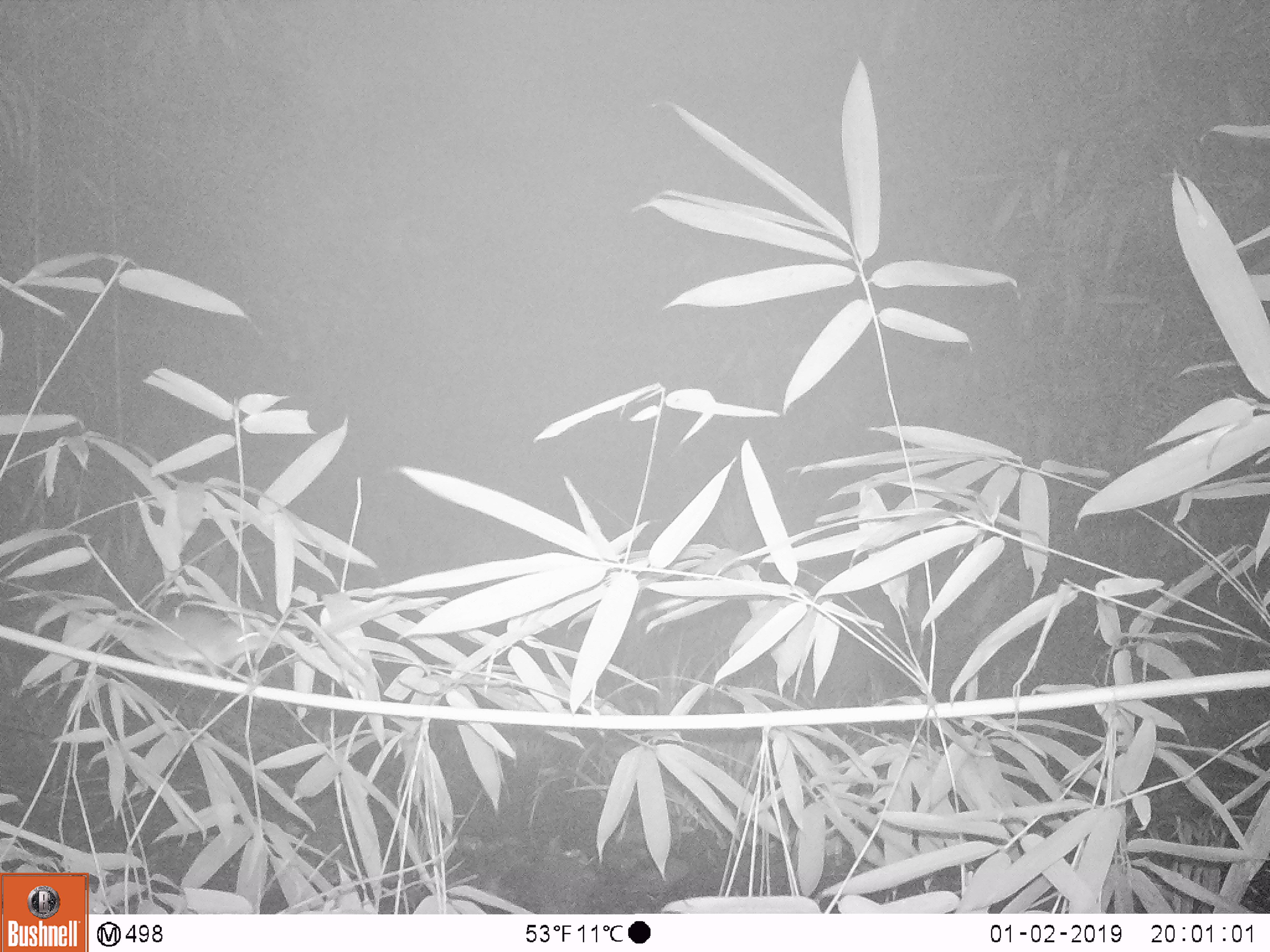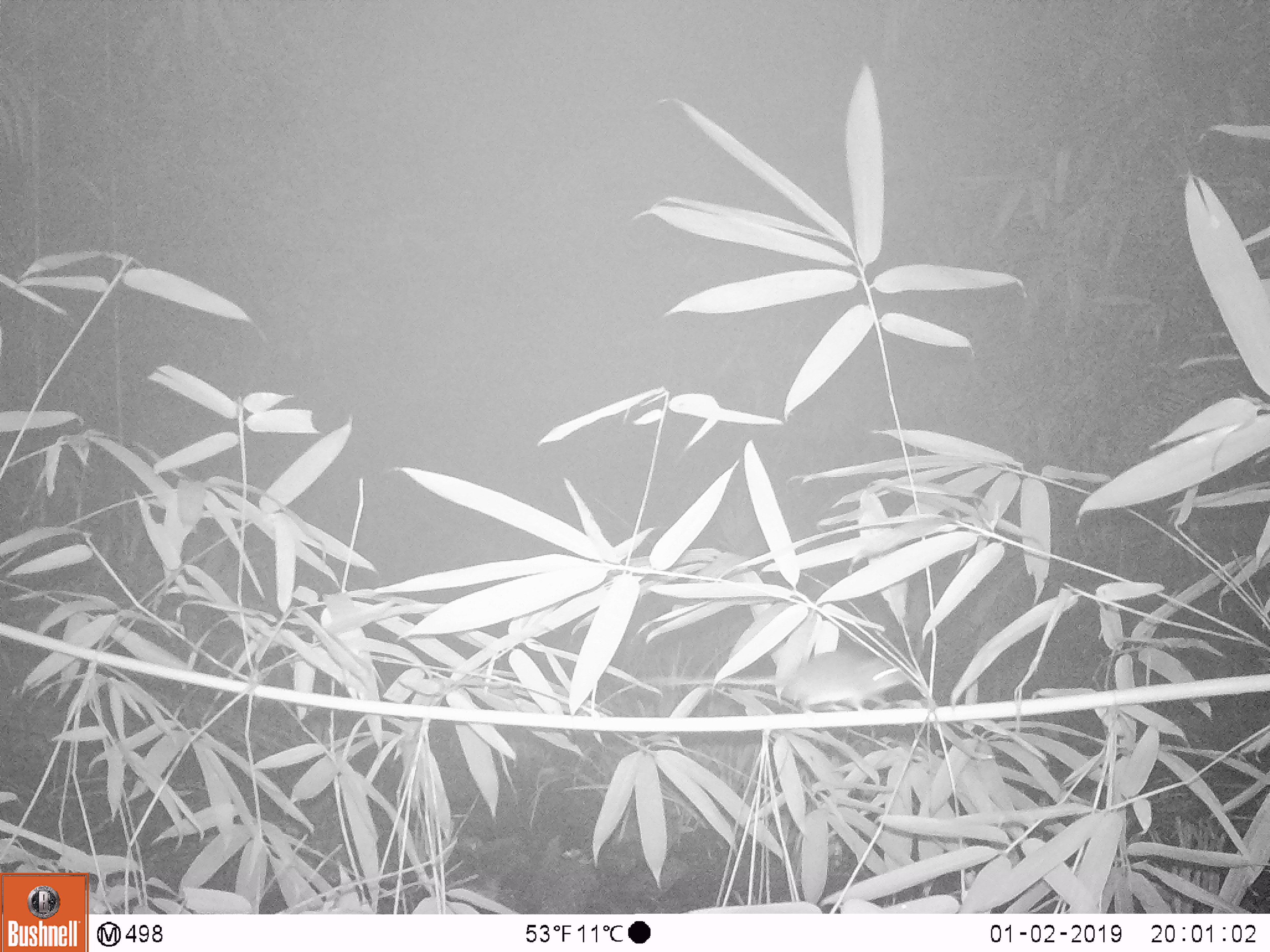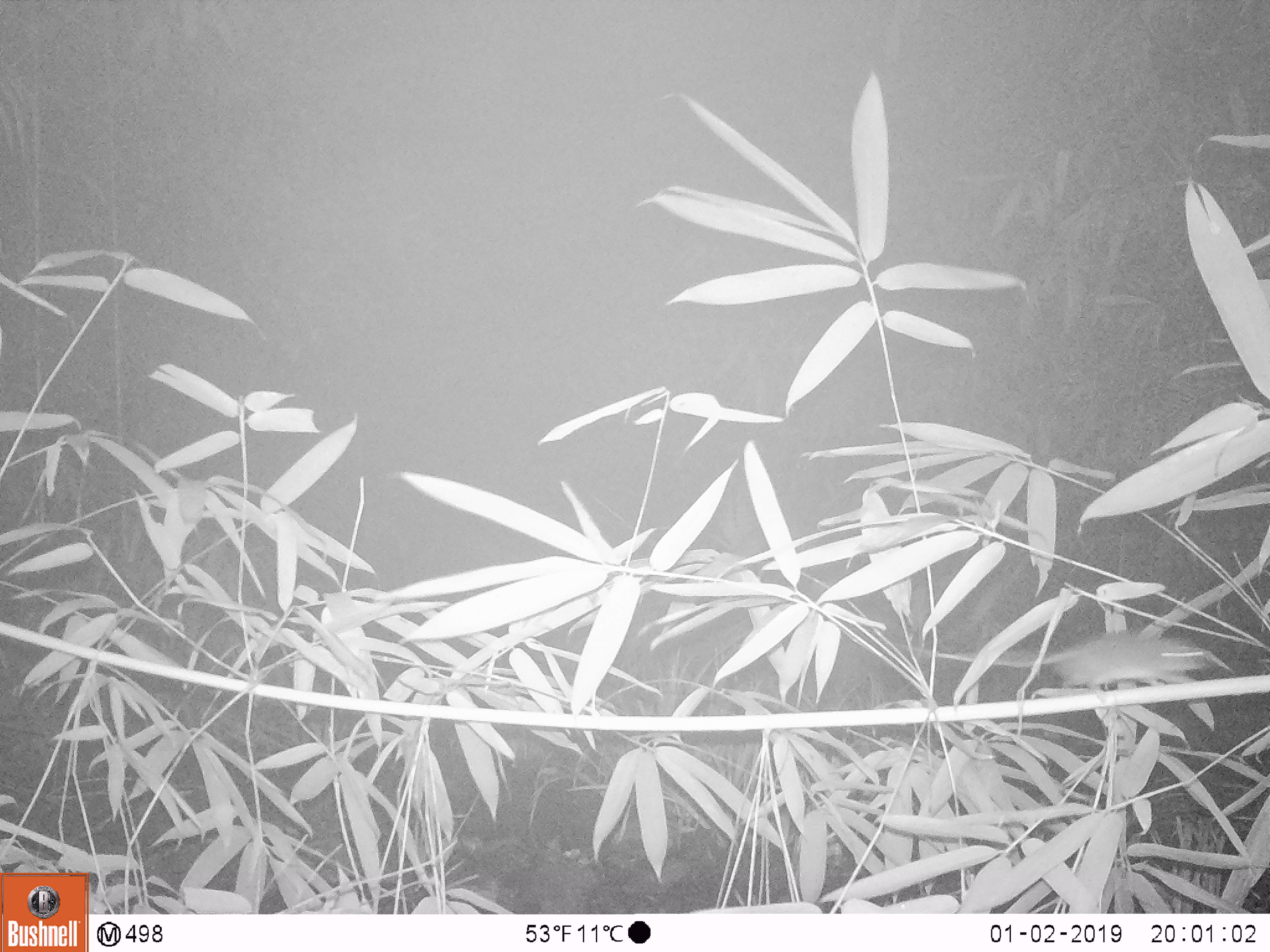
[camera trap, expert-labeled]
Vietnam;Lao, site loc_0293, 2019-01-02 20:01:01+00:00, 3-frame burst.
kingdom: Animalia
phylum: Chordata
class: Mammalia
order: Rodentia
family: Muridae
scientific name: Muridae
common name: old-world mice and rats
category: unidentified murid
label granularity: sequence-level